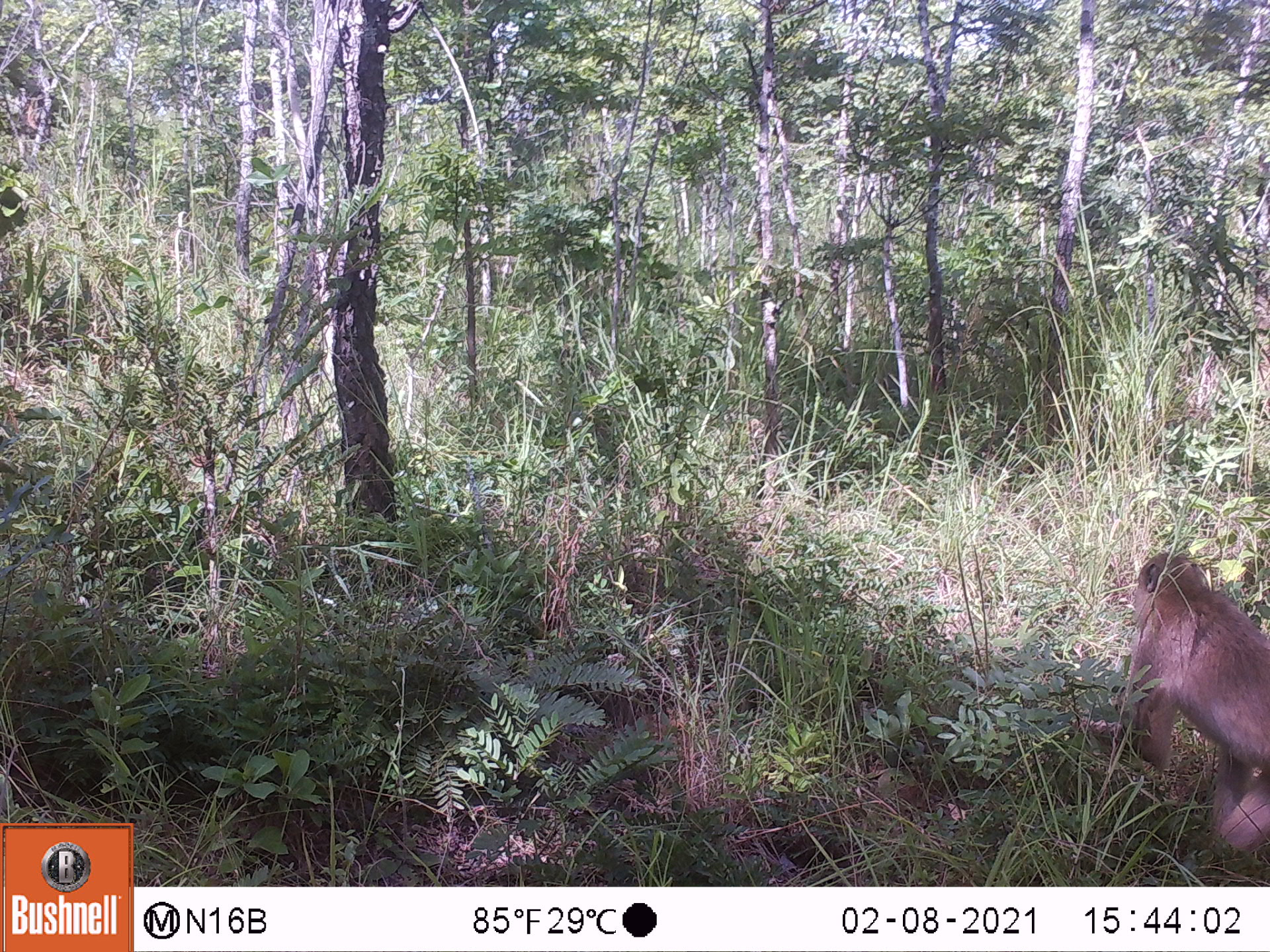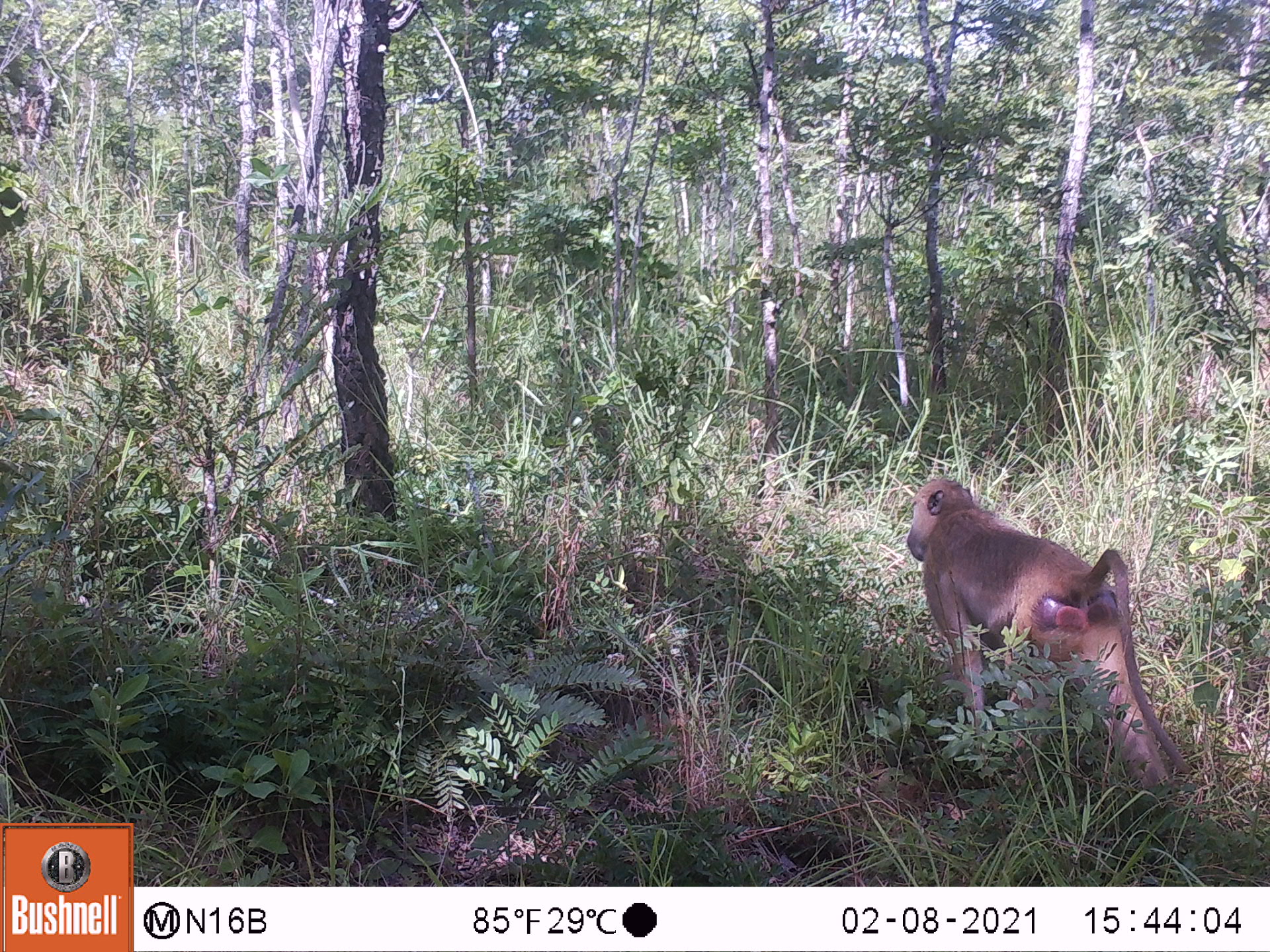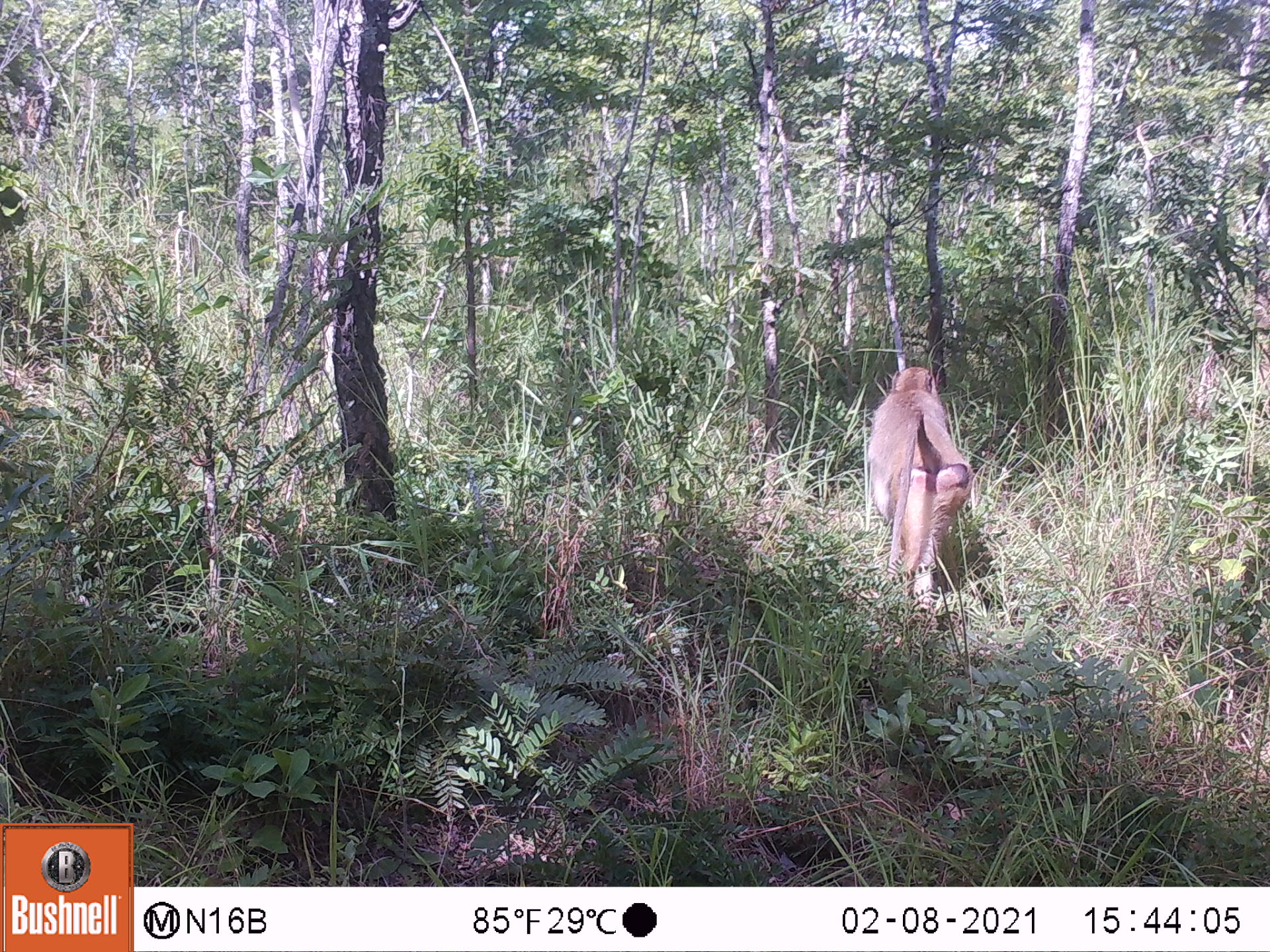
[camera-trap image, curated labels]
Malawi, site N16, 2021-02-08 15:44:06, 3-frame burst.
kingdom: Animalia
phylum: Chordata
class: Mammalia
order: Primates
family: Cercopithecidae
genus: Papio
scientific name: Papio cynocephalus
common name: yellow baboon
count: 1